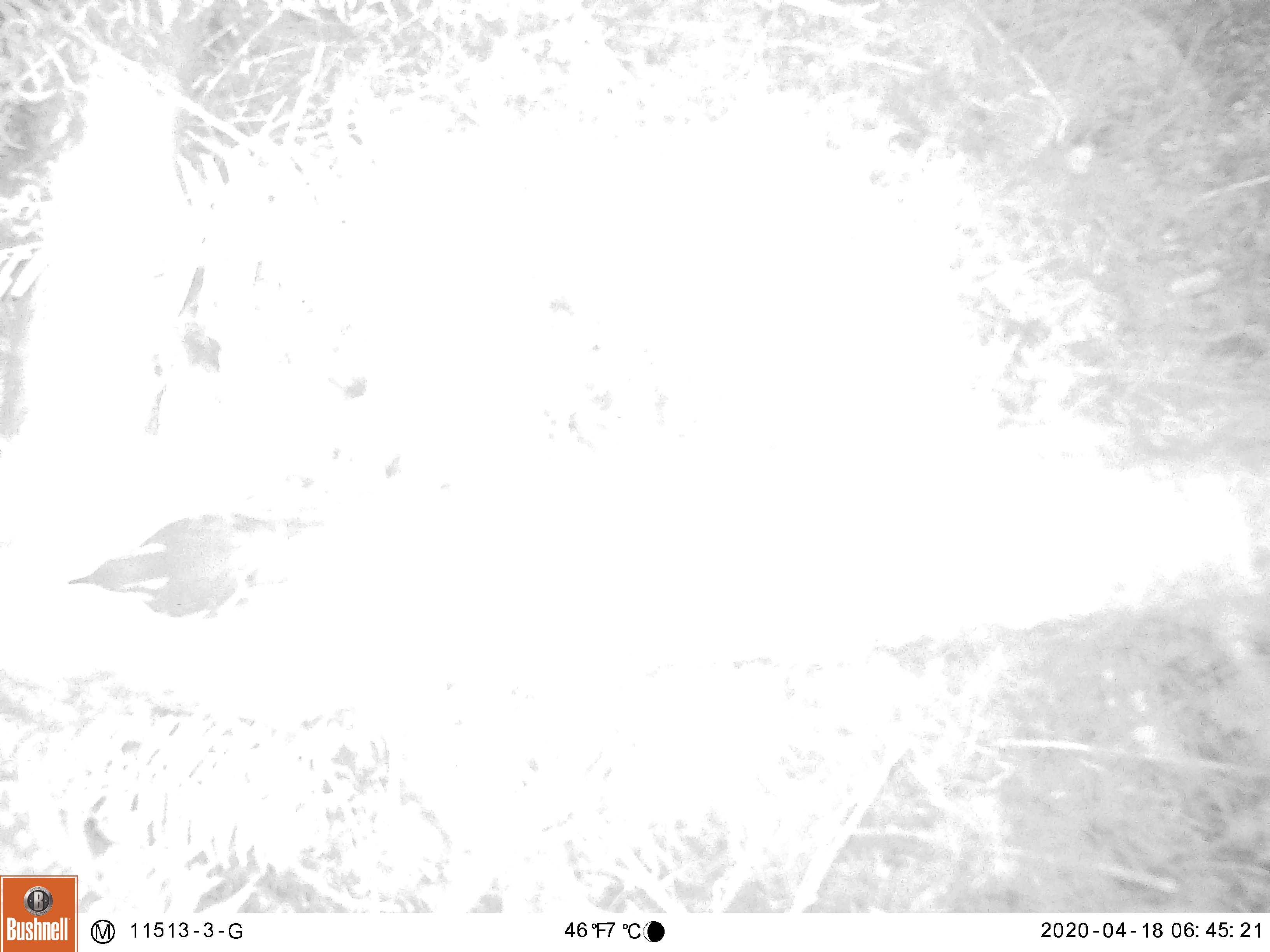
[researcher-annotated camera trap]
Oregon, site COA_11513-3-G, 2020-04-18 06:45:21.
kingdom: Animalia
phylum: Chordata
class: Aves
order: Passeriformes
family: Turdidae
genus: Ixoreus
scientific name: Ixoreus naevius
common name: varied thrush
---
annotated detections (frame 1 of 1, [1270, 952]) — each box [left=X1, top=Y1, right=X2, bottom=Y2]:
varied thrush: [left=75, top=504, right=319, bottom=624]